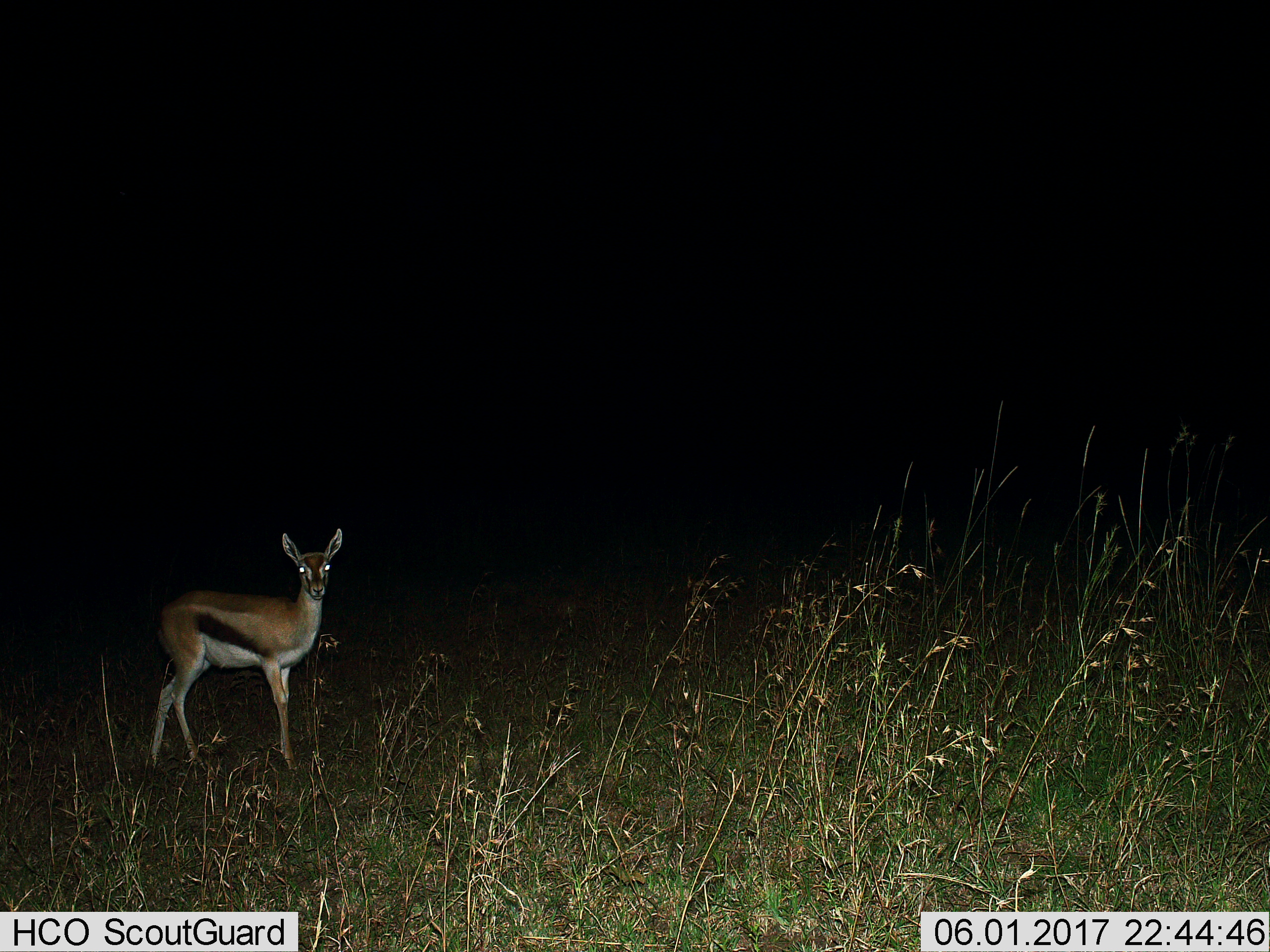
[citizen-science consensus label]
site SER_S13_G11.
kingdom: Animalia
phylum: Chordata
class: Mammalia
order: Artiodactyla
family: Bovidae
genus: Eudorcas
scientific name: Eudorcas thomsonii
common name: thomson's gazelle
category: gazellethomsons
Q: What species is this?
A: Gazellethomsons (thomson's gazelle) (Eudorcas thomsonii).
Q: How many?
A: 1.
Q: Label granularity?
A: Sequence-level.